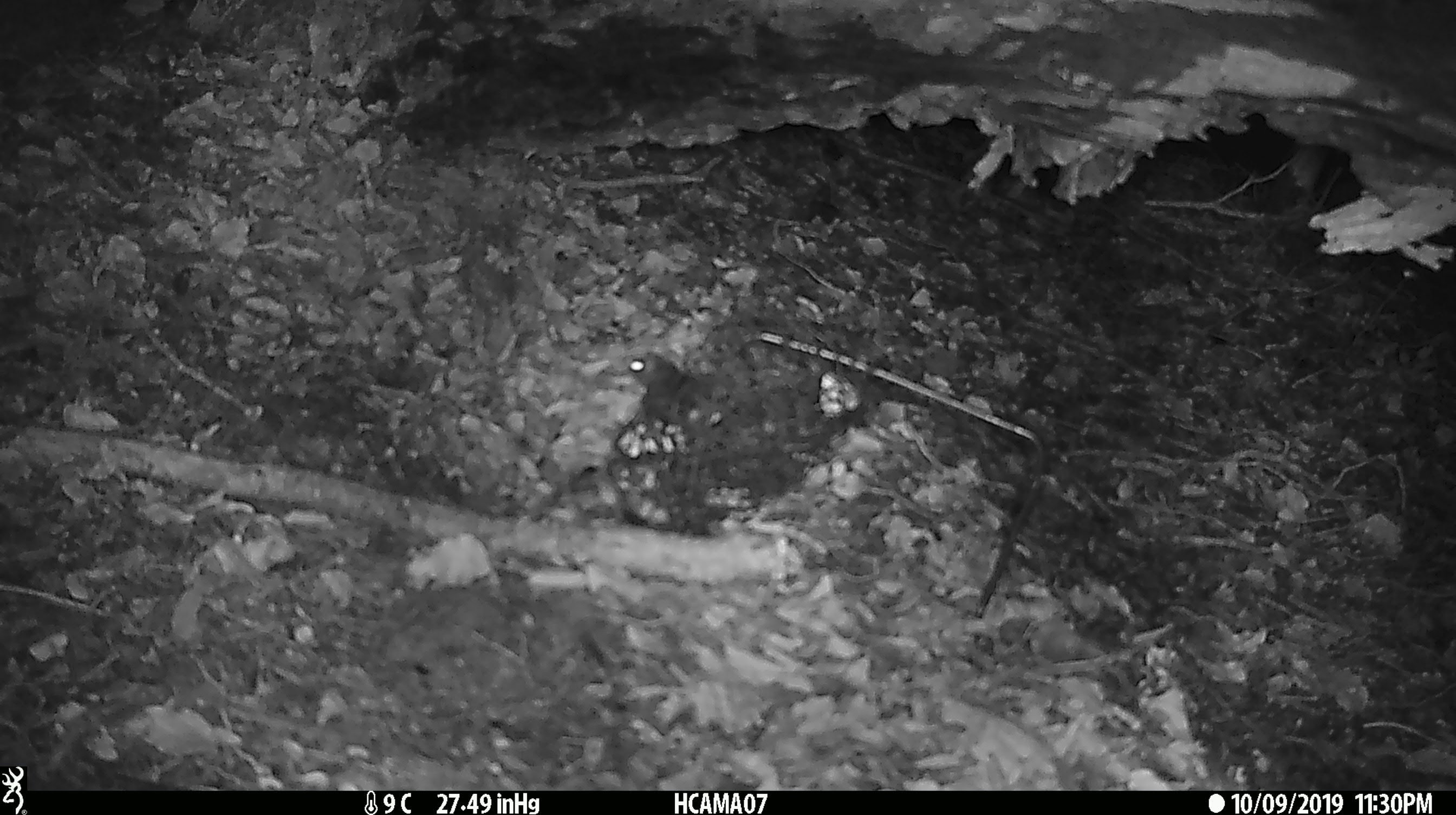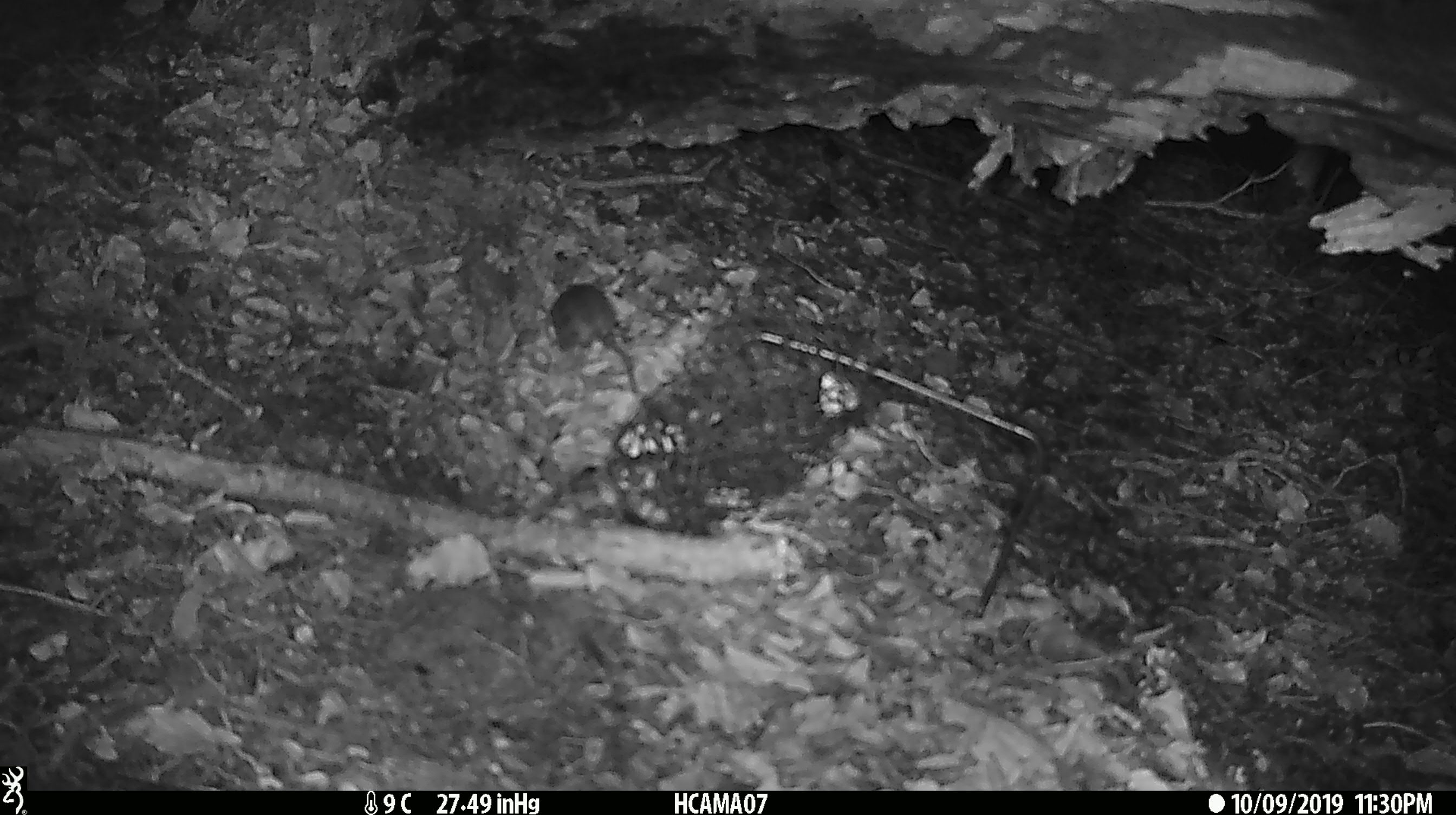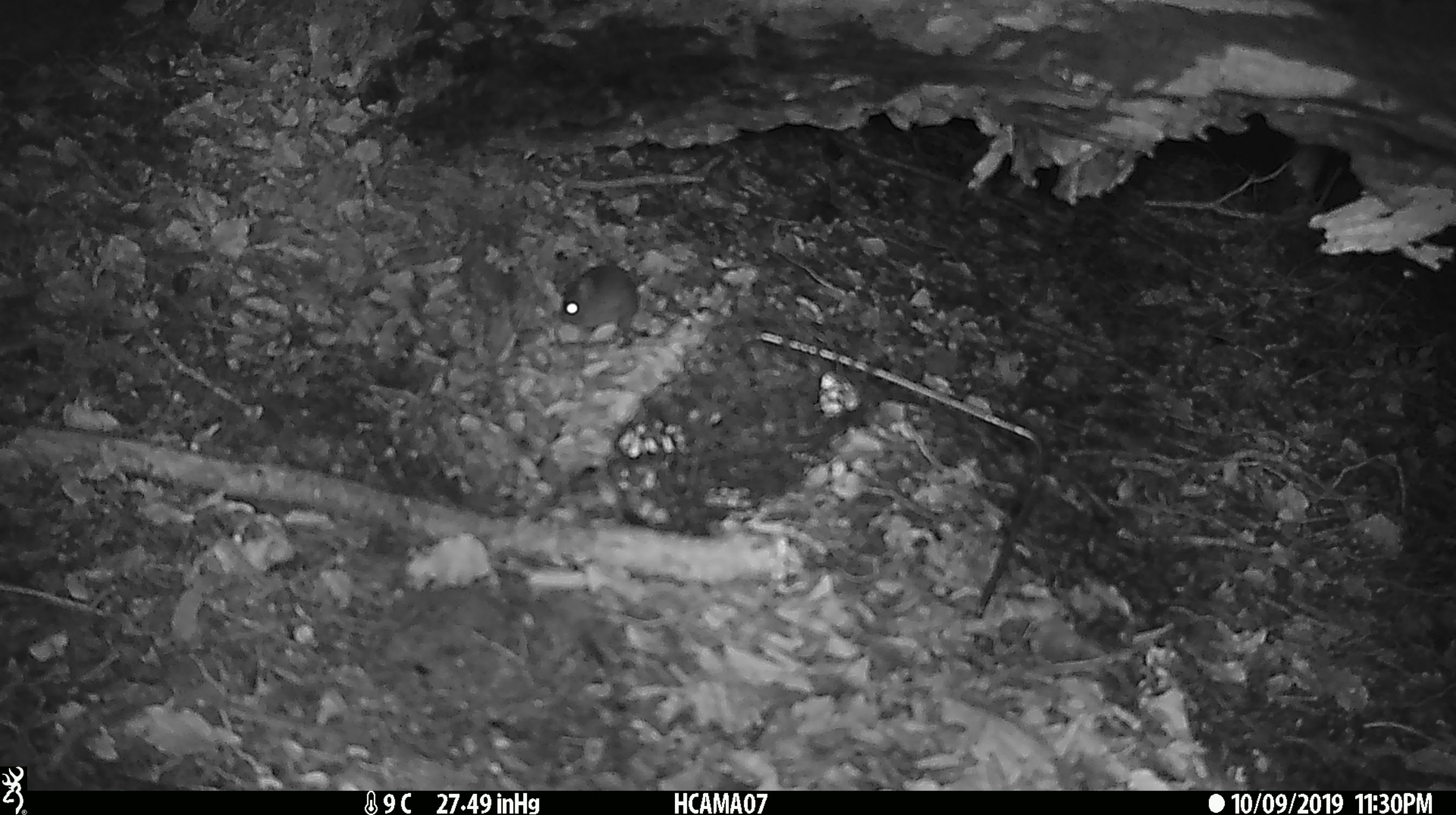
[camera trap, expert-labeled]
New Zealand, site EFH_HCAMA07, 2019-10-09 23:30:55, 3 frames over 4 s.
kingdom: Animalia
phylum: Chordata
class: Mammalia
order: Rodentia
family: Muridae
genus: Mus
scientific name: Mus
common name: mouse